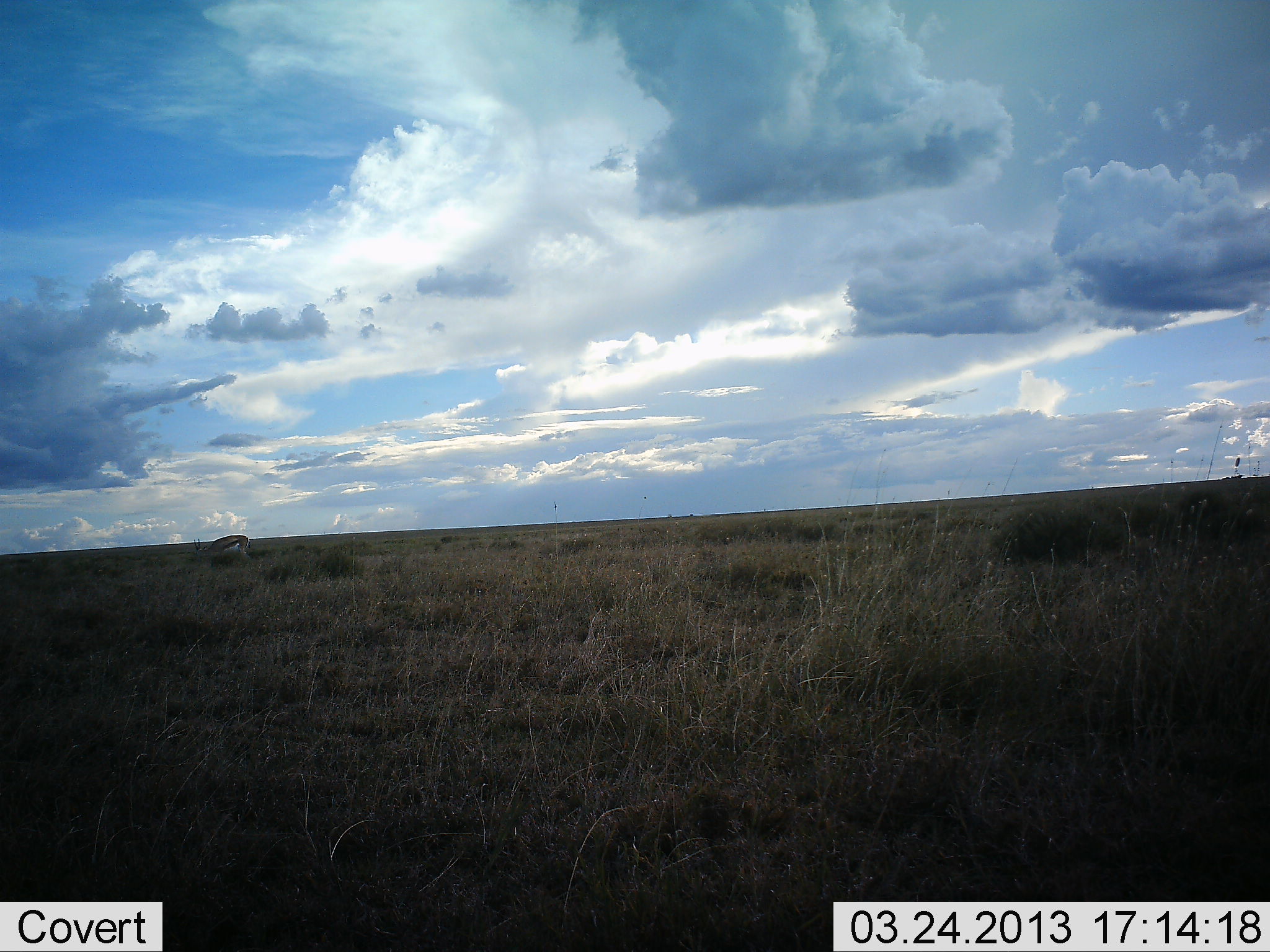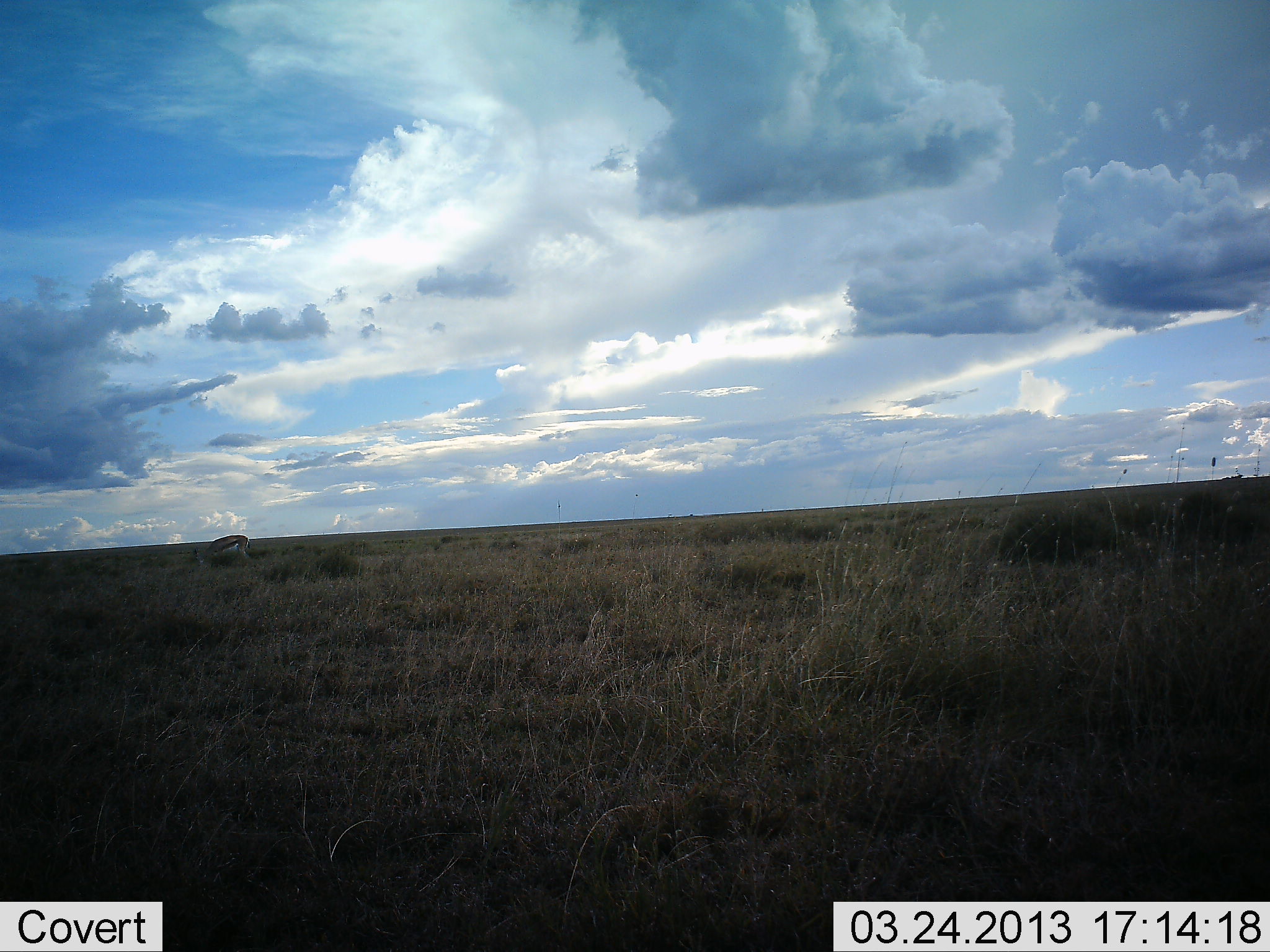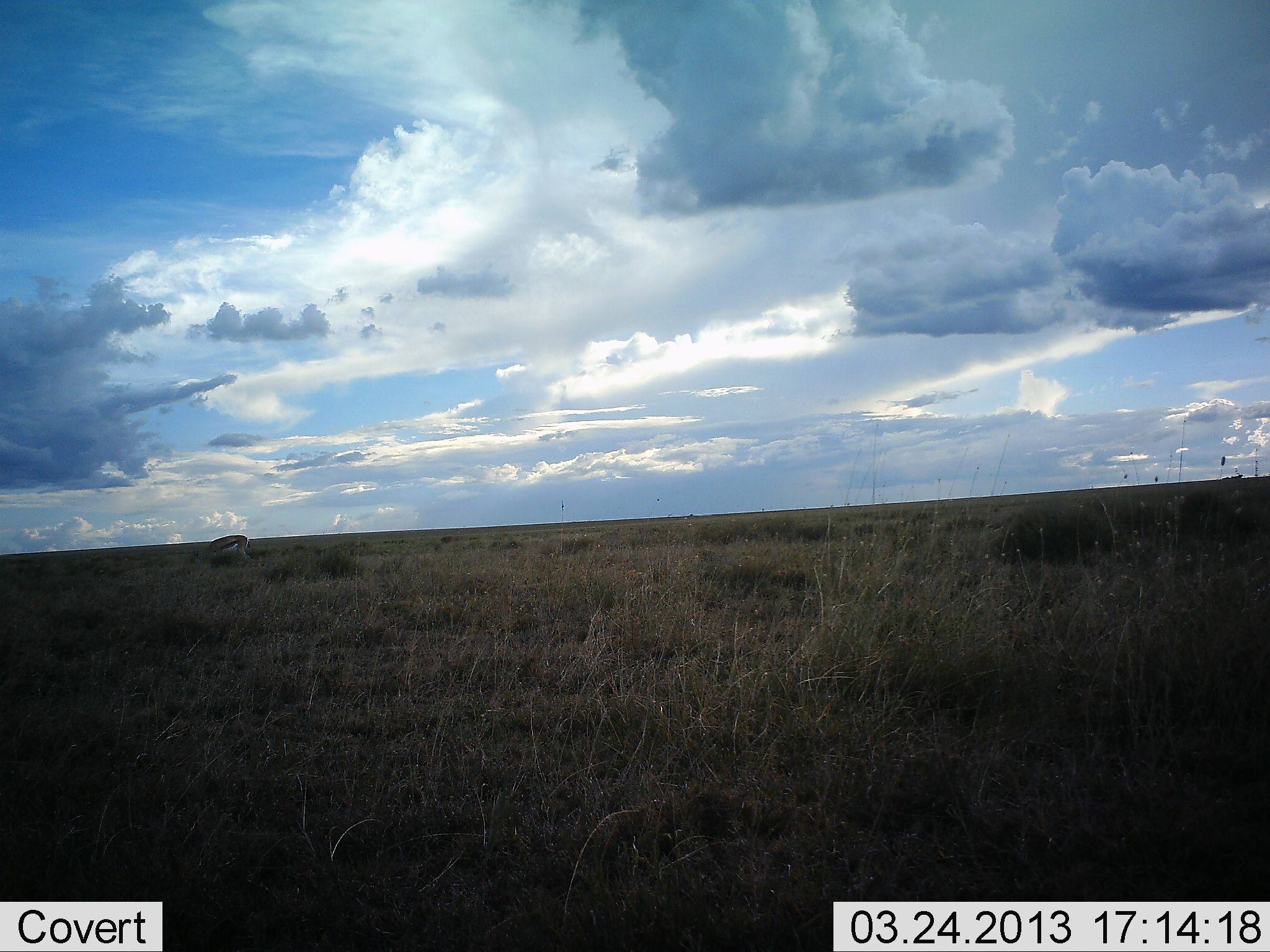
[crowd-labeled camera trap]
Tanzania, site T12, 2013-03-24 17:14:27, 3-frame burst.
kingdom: Animalia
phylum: Chordata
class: Mammalia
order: Artiodactyla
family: Bovidae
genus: Eudorcas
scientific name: Eudorcas thomsonii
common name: thomson's gazelle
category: gazellethomsons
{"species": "gazellethomsons (thomson's gazelle) (Eudorcas thomsonii)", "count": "1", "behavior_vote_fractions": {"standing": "17%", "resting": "0%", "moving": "0%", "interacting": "0%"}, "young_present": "0%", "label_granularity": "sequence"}